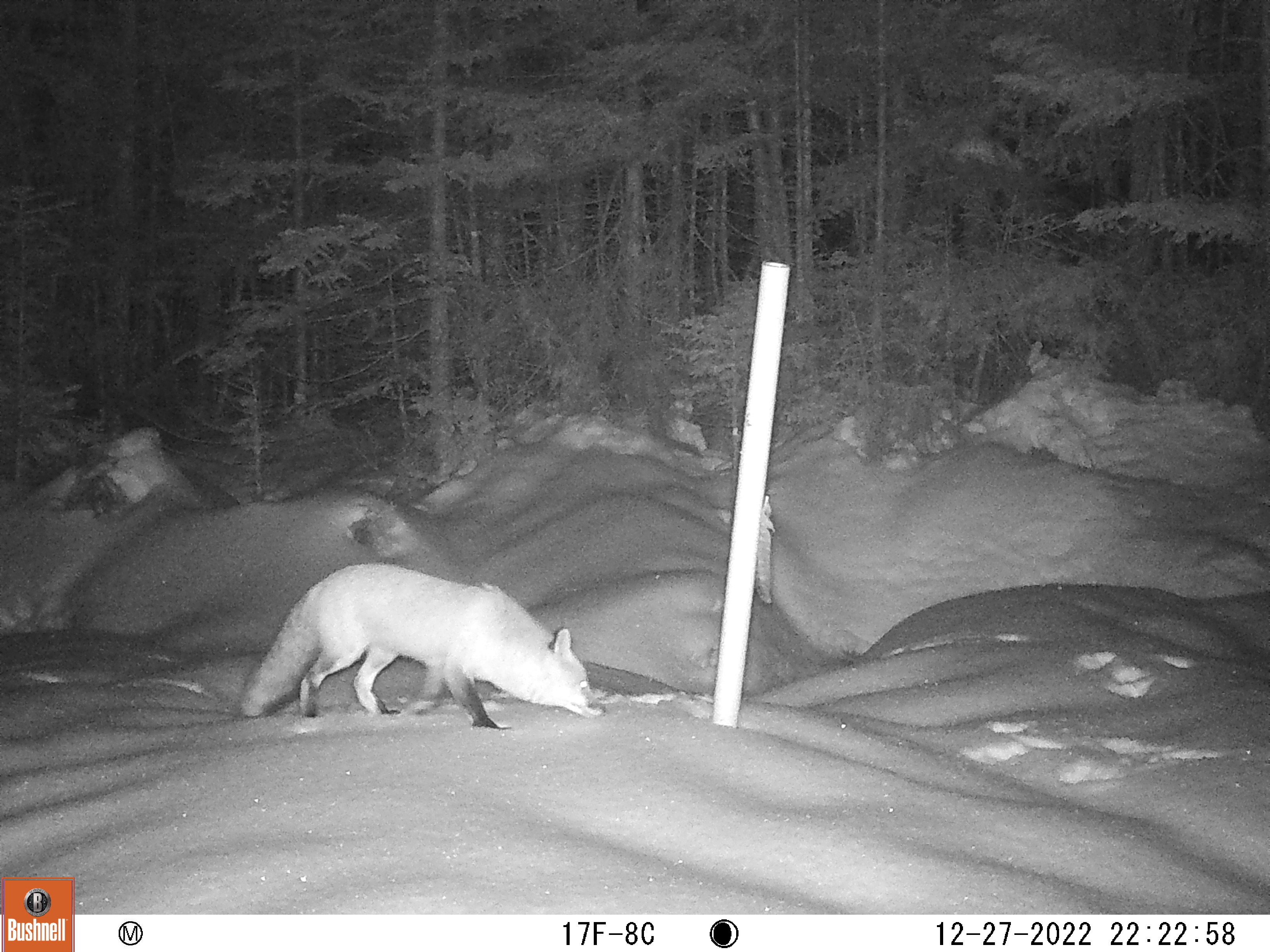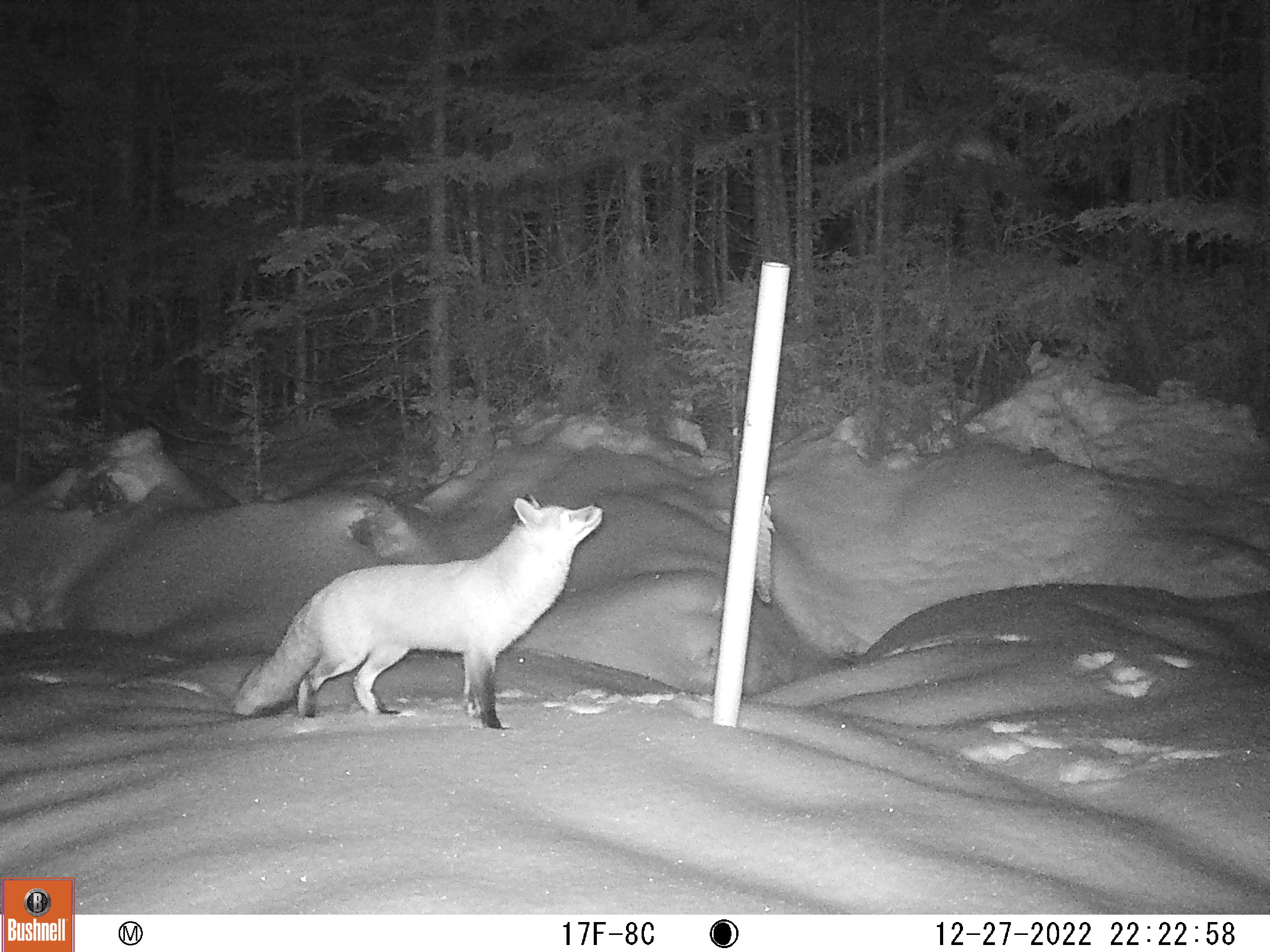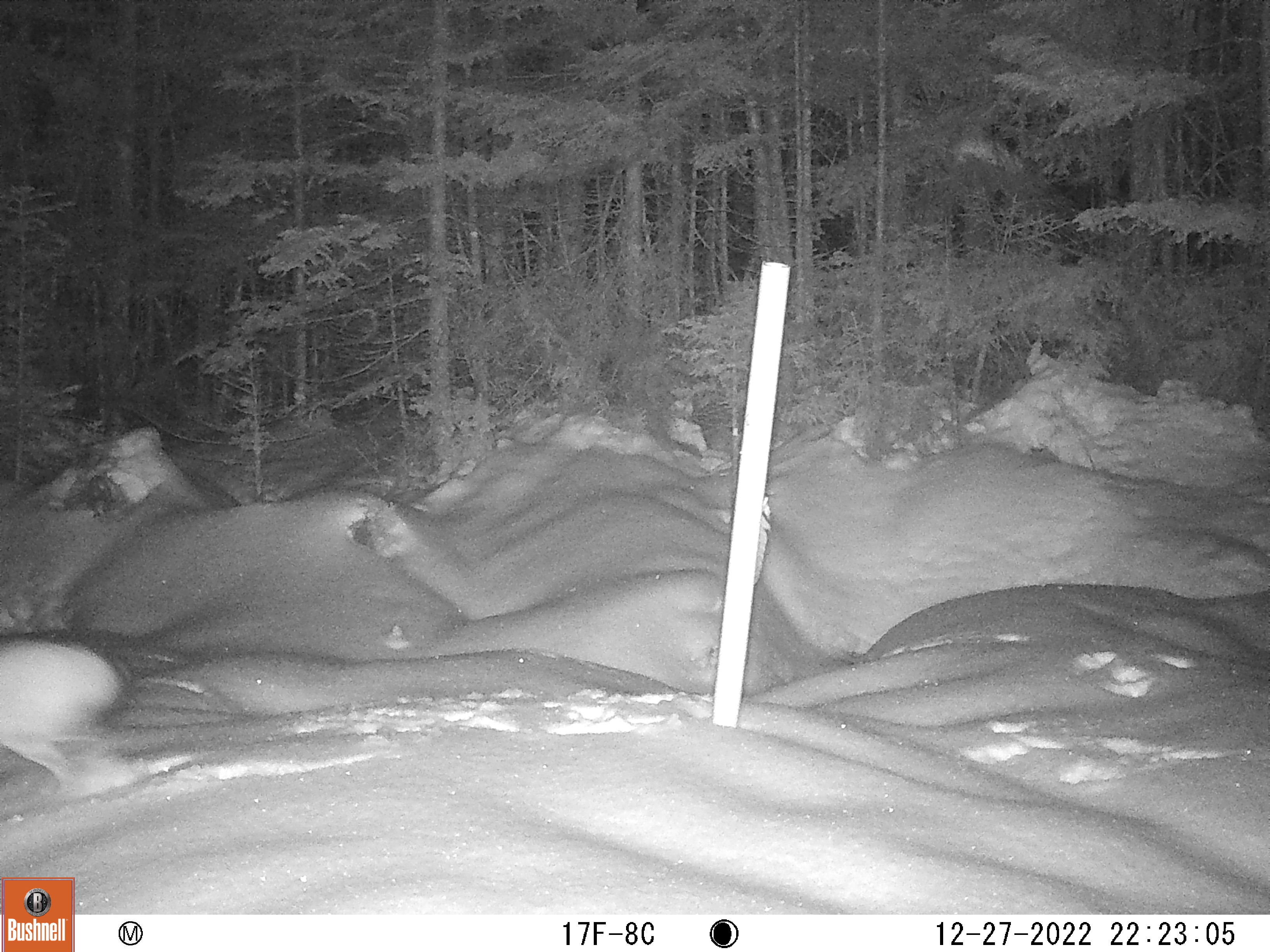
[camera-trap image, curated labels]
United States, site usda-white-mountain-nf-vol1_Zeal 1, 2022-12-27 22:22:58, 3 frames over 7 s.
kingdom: Animalia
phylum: Chordata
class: Mammalia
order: Carnivora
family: Canidae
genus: Vulpes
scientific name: Vulpes vulpes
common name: red fox